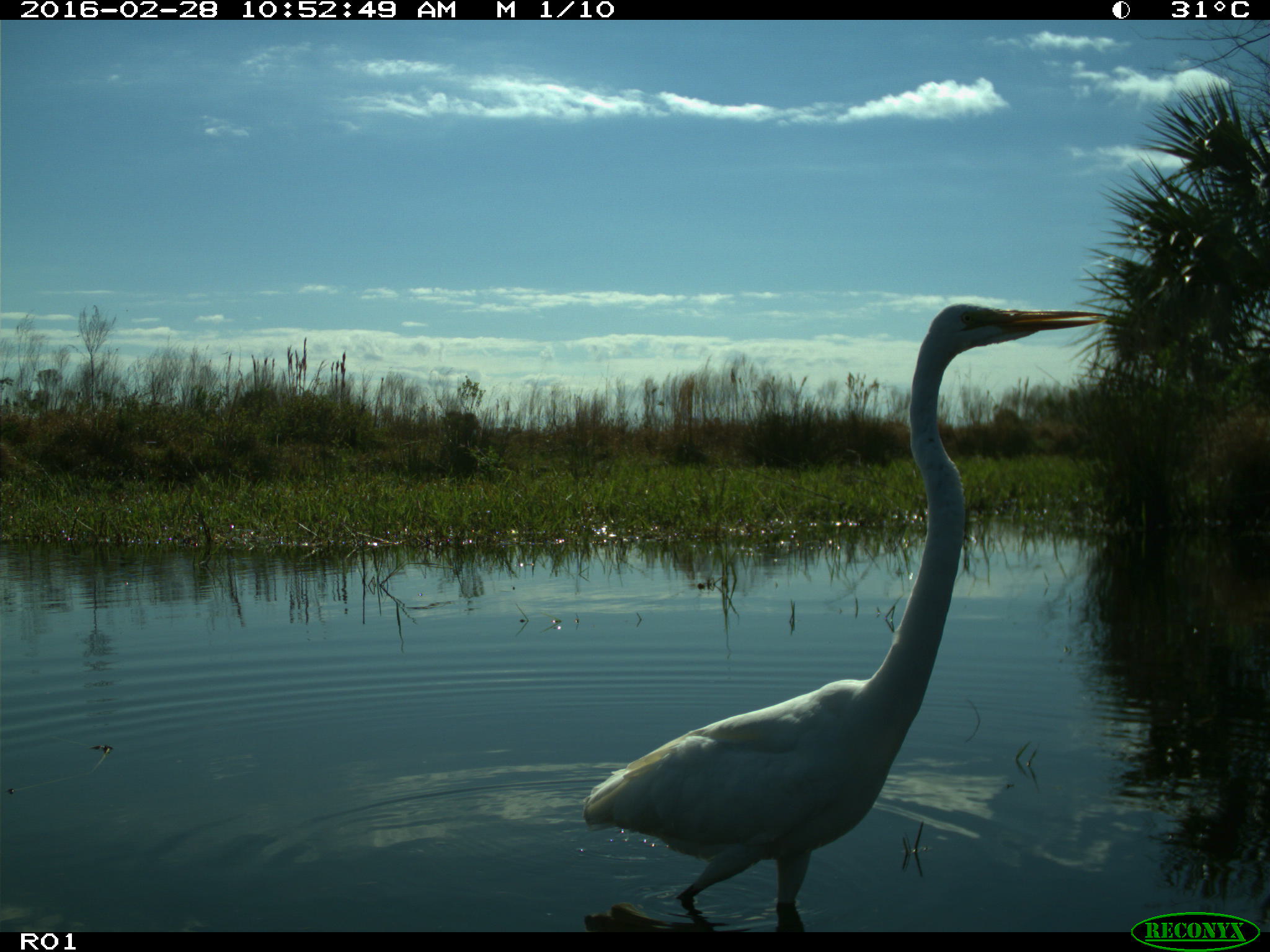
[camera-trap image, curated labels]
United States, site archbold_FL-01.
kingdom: Animalia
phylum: Chordata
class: Aves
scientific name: Aves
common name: birds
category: unidentified bird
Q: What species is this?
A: Unidentified bird (birds) (Aves).